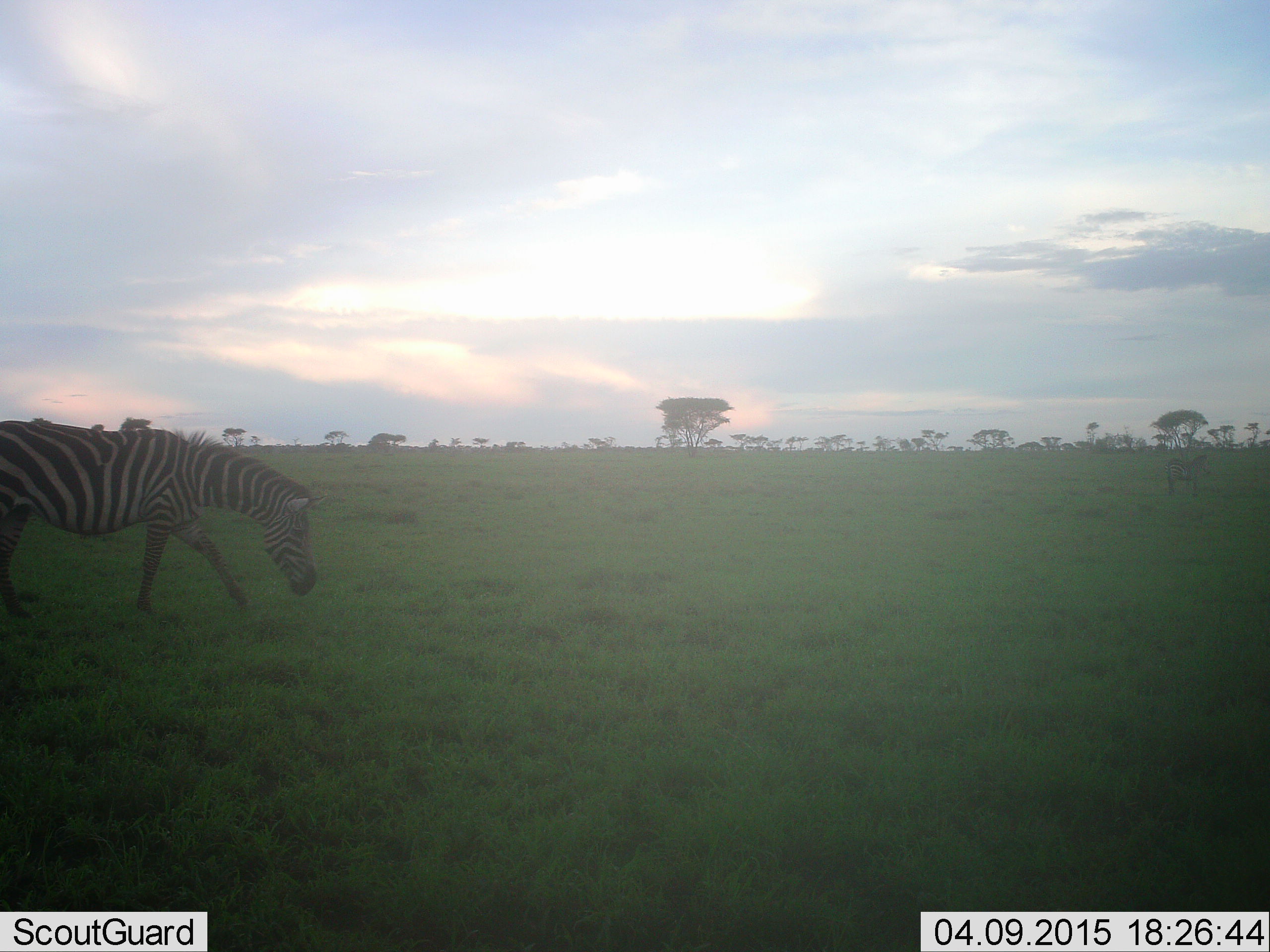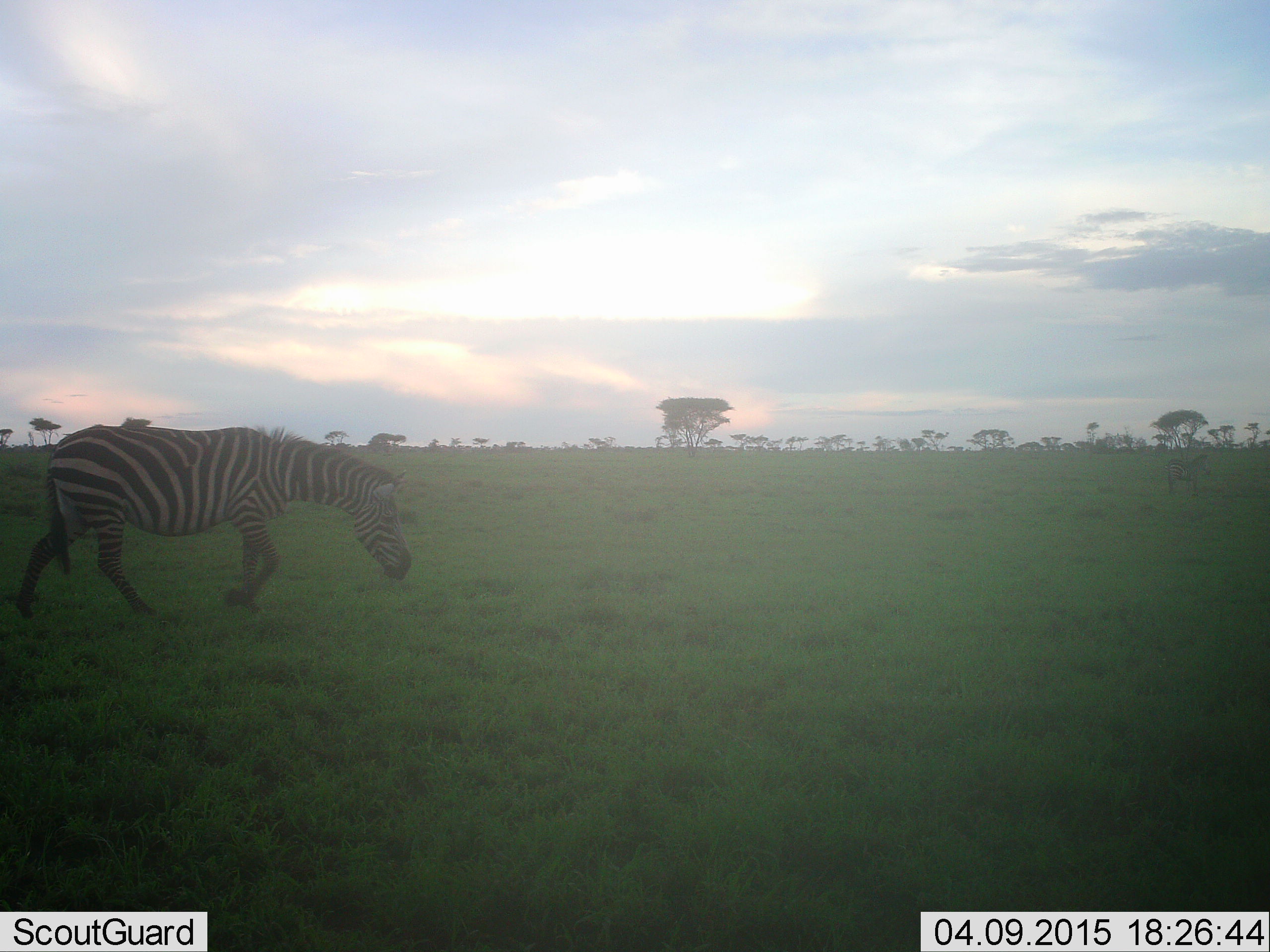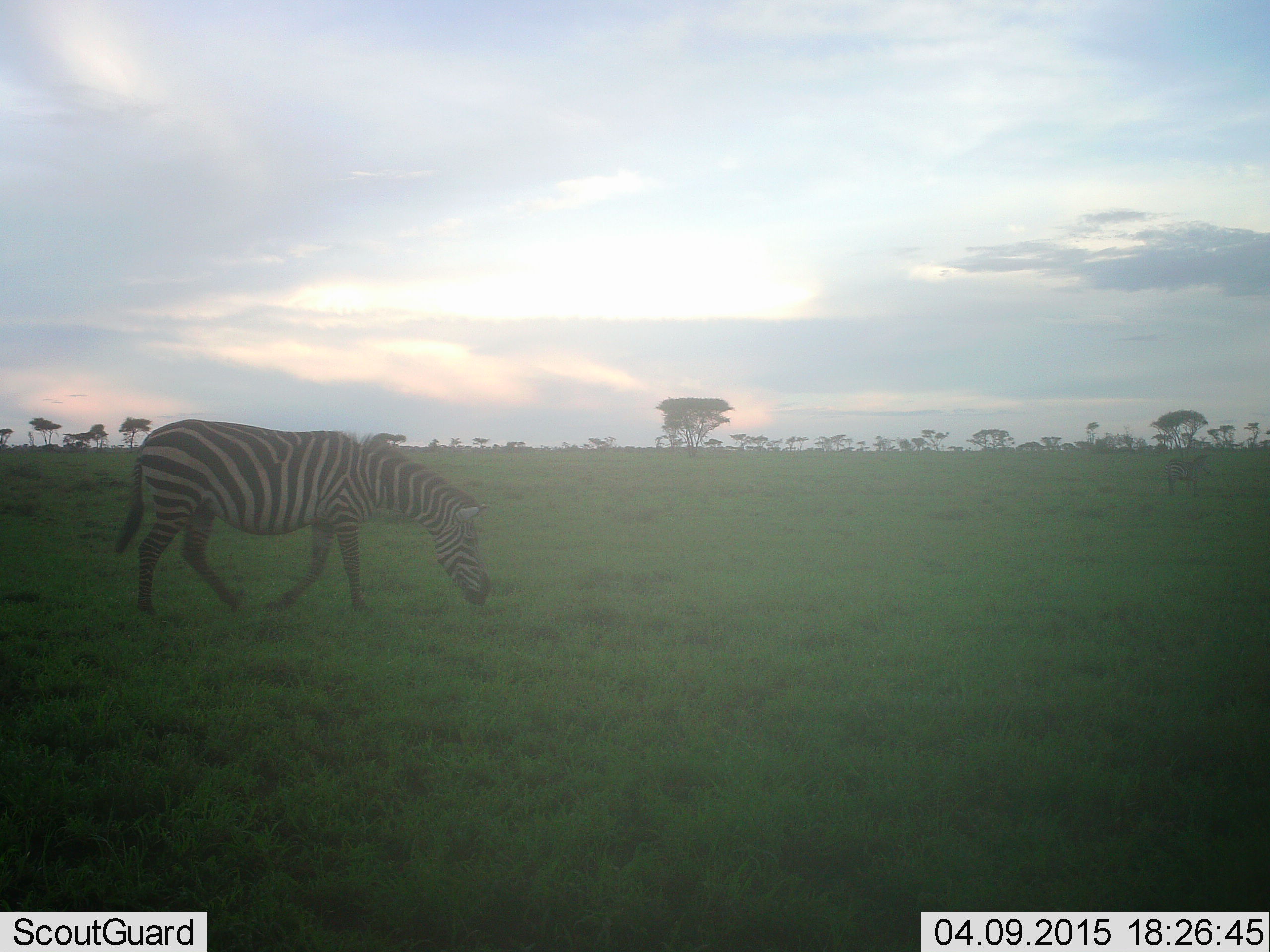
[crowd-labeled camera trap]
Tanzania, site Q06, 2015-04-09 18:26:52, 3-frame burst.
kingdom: Animalia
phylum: Chordata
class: Mammalia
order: Perissodactyla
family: Equidae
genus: Equus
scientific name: Equus quagga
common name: plains zebra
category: zebra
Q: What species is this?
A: Zebra (plains zebra) (Equus quagga).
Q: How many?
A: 1.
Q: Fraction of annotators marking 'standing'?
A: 10%.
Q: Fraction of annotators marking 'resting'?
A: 0%.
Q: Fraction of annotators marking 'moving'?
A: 90%.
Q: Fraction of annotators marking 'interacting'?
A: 0%.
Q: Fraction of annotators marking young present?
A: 0%.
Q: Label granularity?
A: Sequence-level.